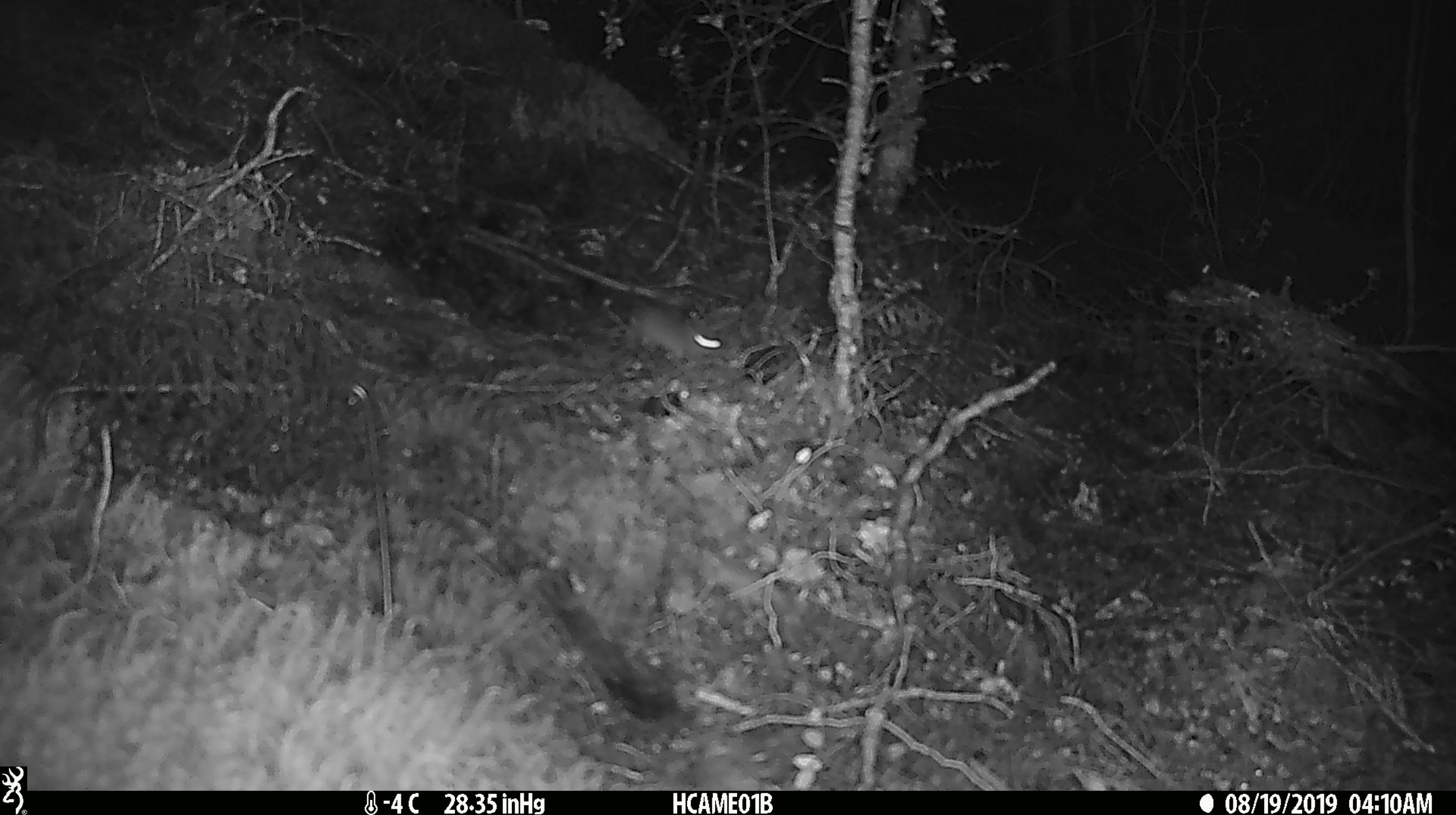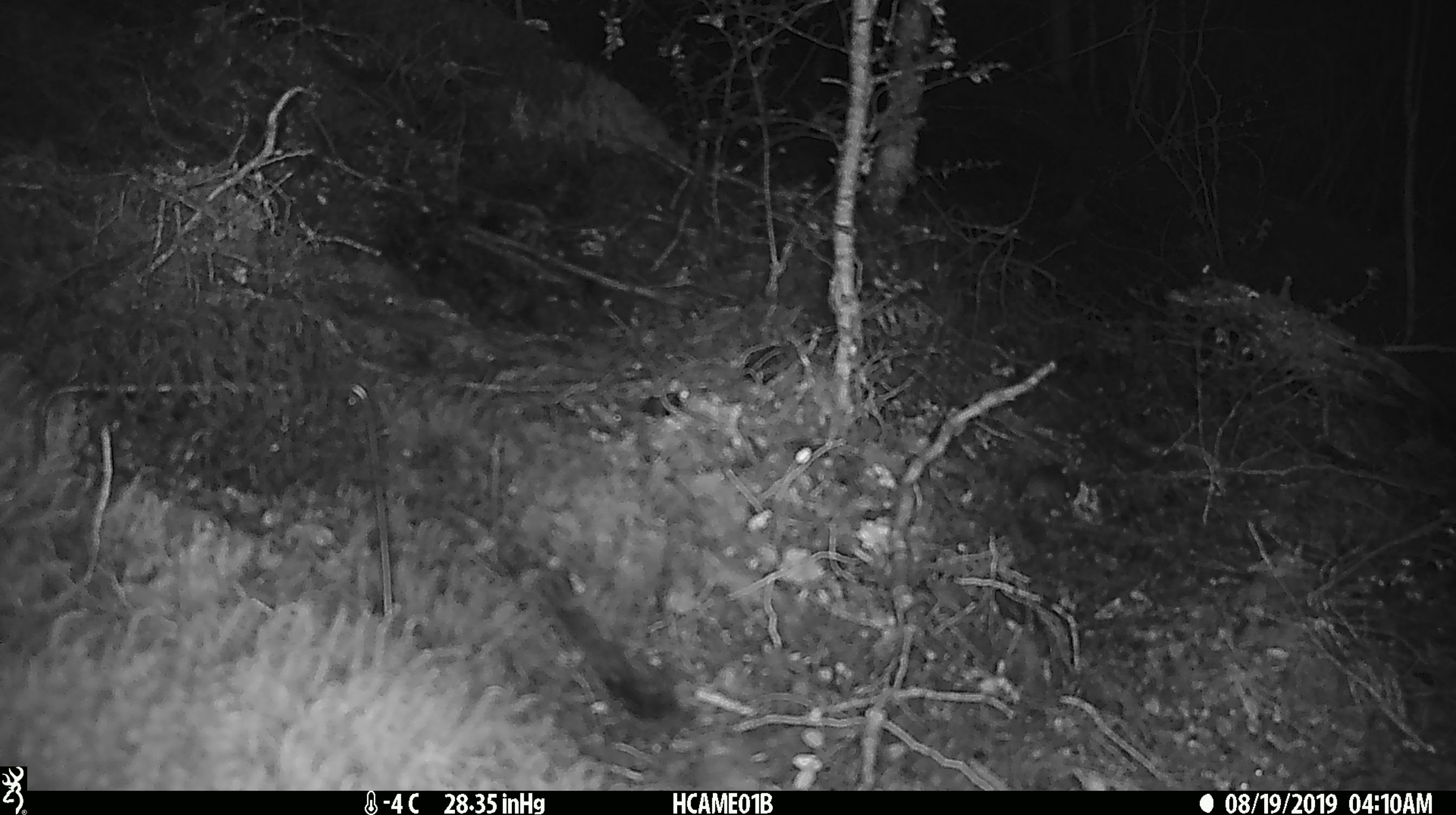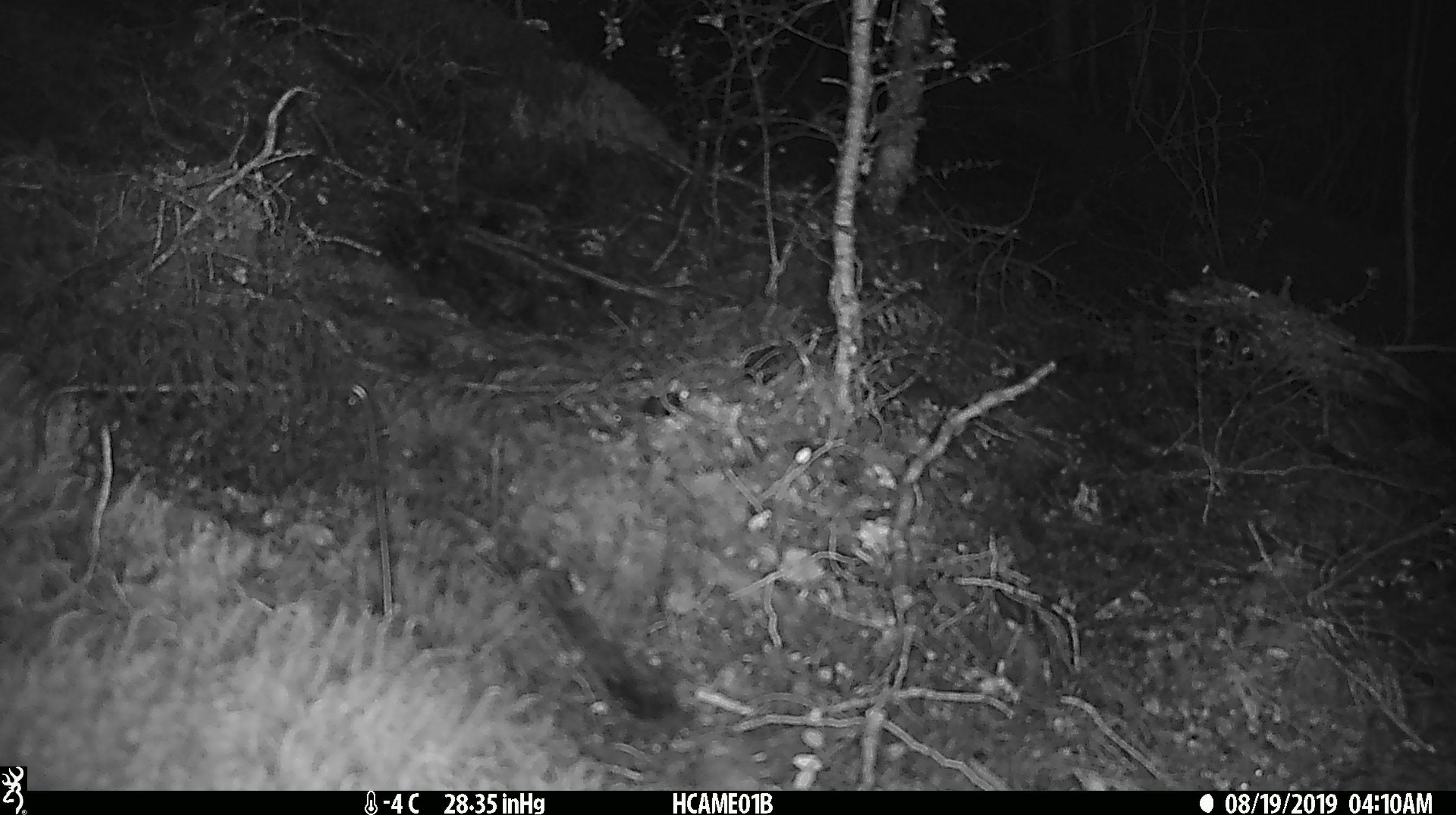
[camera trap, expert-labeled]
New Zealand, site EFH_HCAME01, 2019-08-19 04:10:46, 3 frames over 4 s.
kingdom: Animalia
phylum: Chordata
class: Mammalia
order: Rodentia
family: Muridae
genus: Mus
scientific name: Mus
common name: mouse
Mouse (Mus).